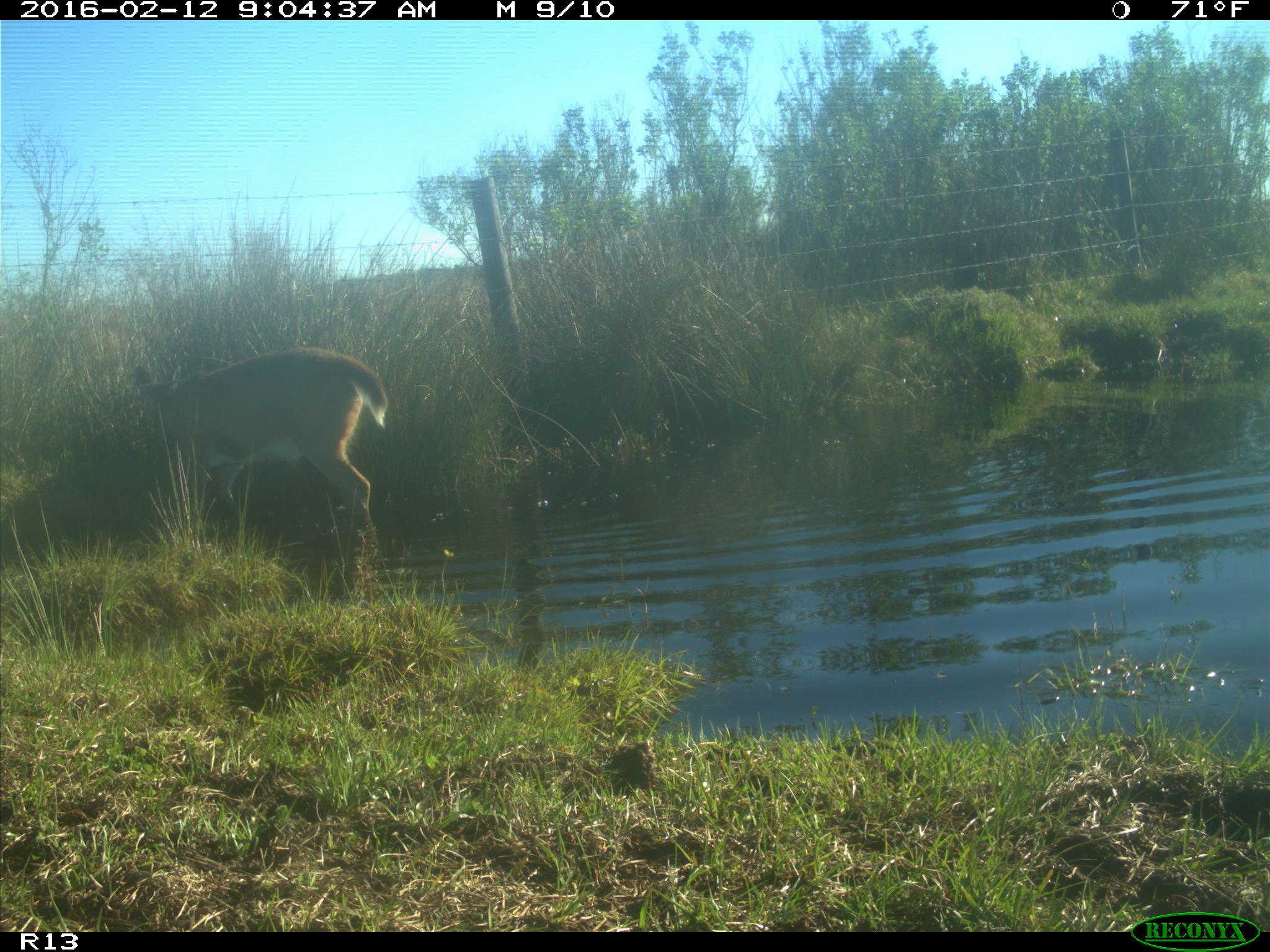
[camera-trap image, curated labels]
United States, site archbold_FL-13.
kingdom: Animalia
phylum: Chordata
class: Mammalia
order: Artiodactyla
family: Cervidae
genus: Odocoileus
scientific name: Odocoileus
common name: deer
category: unidentified deer